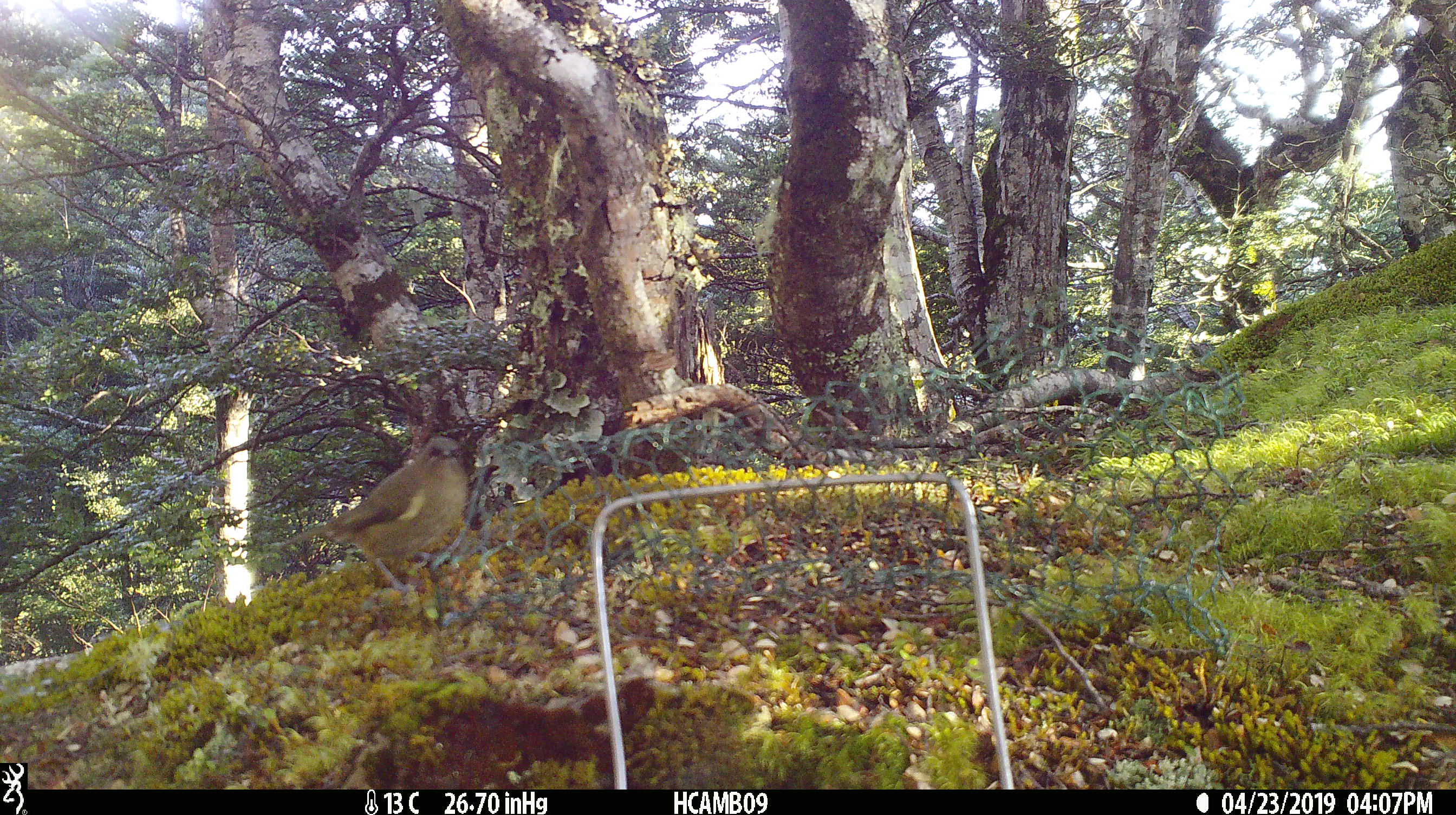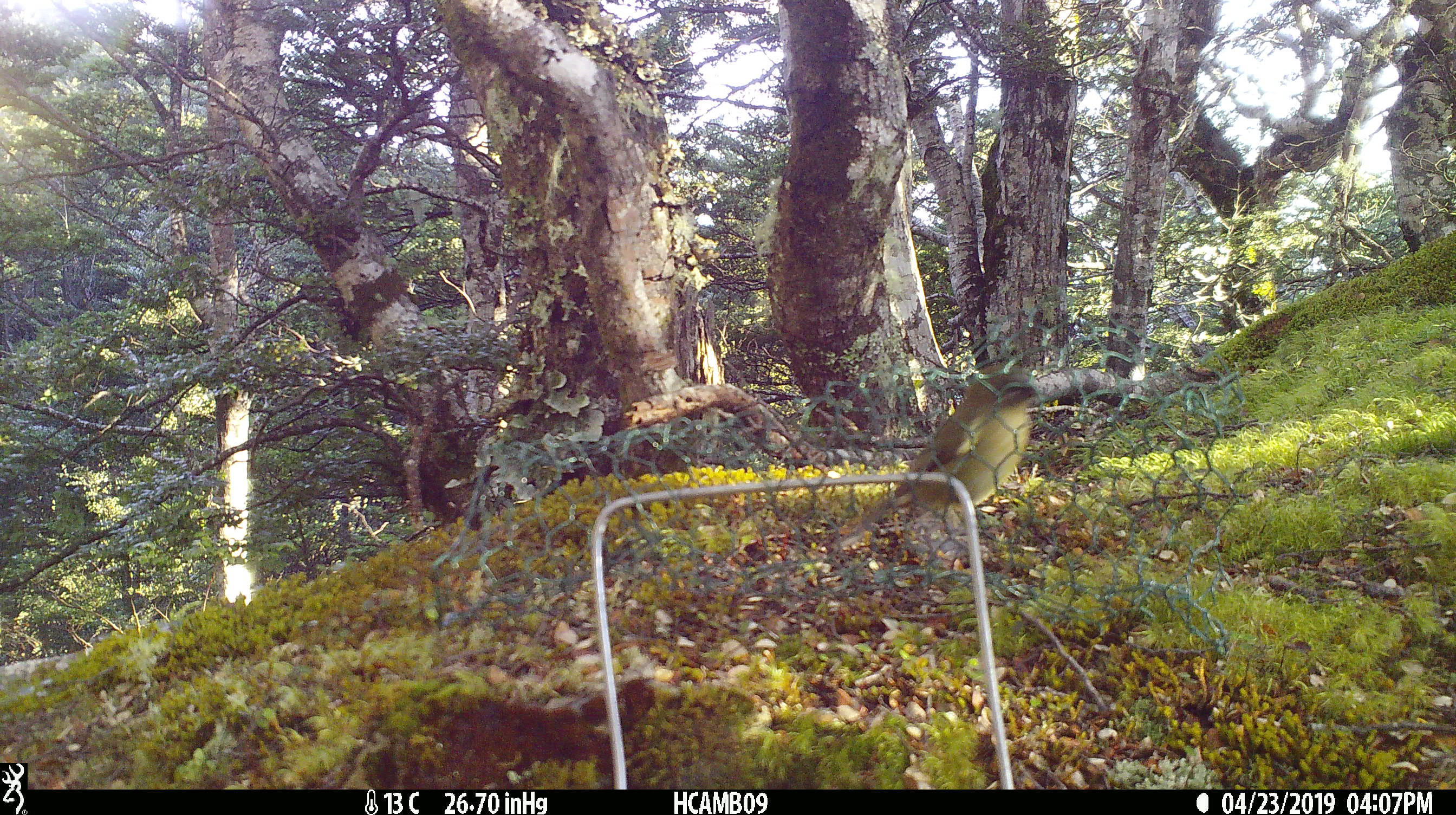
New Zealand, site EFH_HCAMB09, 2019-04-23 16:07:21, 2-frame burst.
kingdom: Animalia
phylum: Chordata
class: Aves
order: Passeriformes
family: Meliphagidae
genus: Anthornis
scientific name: Anthornis melanura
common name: new zealand bellbird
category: bellbird